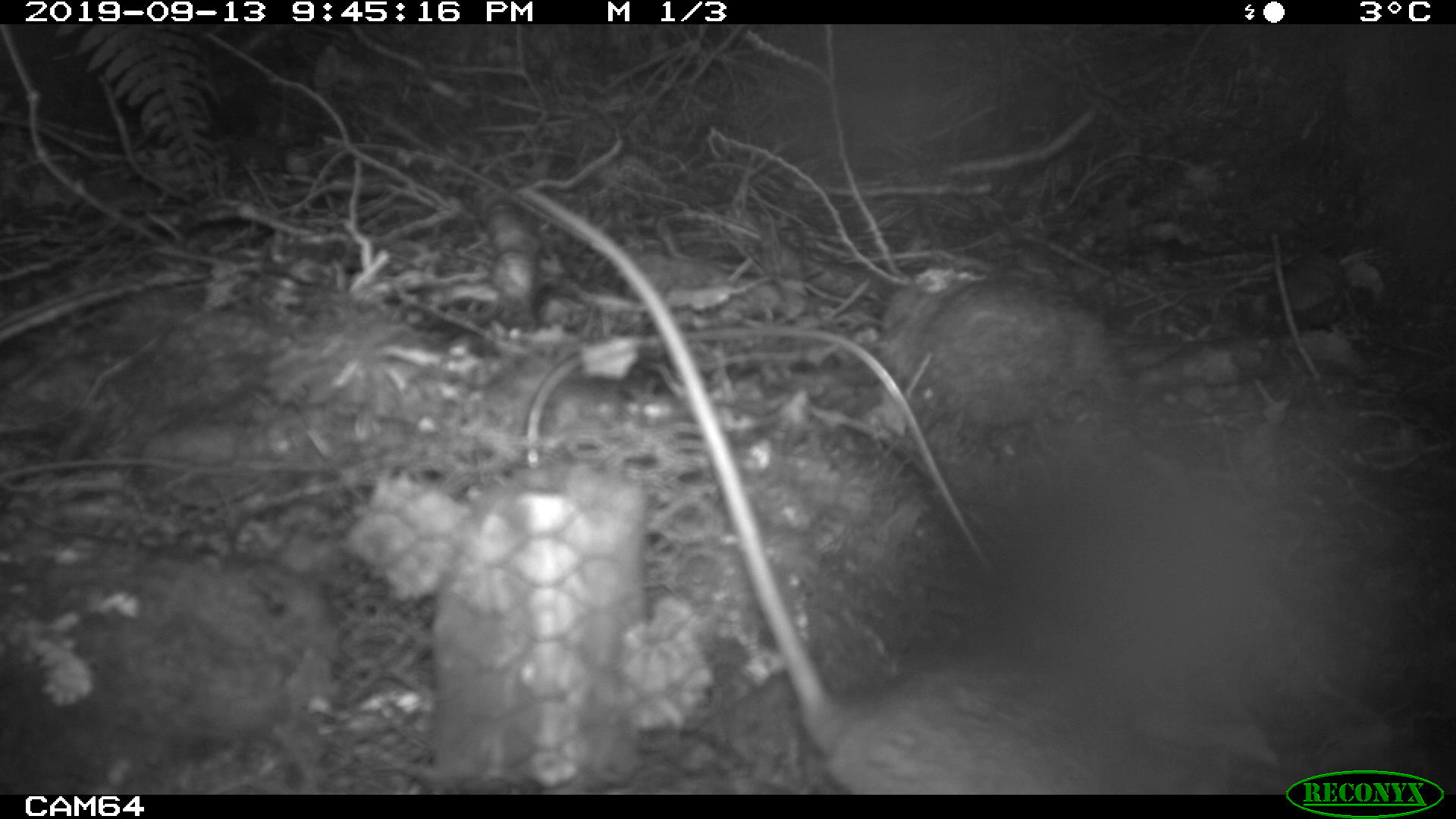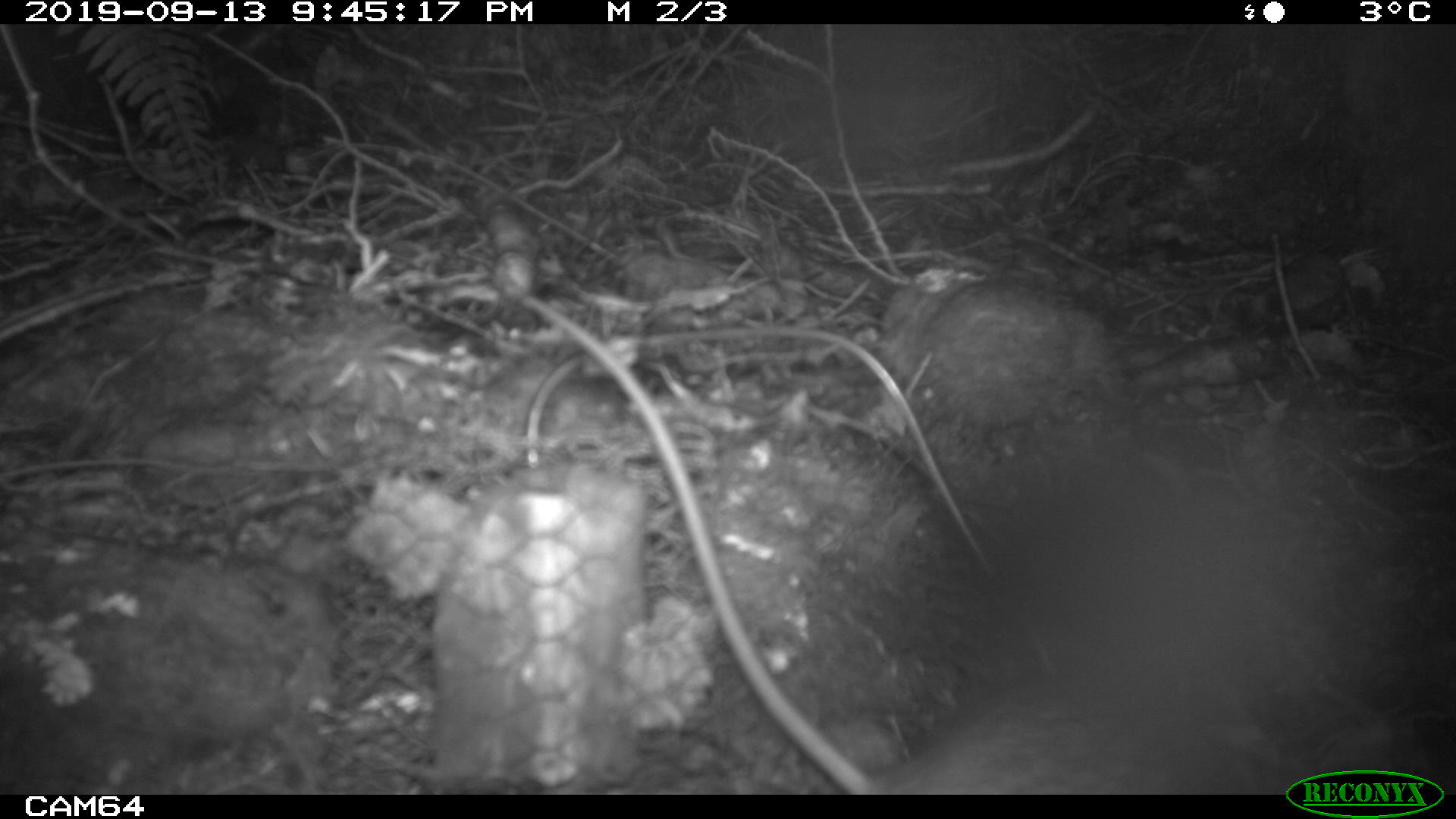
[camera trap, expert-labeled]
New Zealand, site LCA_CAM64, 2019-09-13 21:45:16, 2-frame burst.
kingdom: Animalia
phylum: Chordata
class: Mammalia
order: Rodentia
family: Muridae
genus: Rattus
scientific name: Rattus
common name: rat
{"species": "rat (Rattus)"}